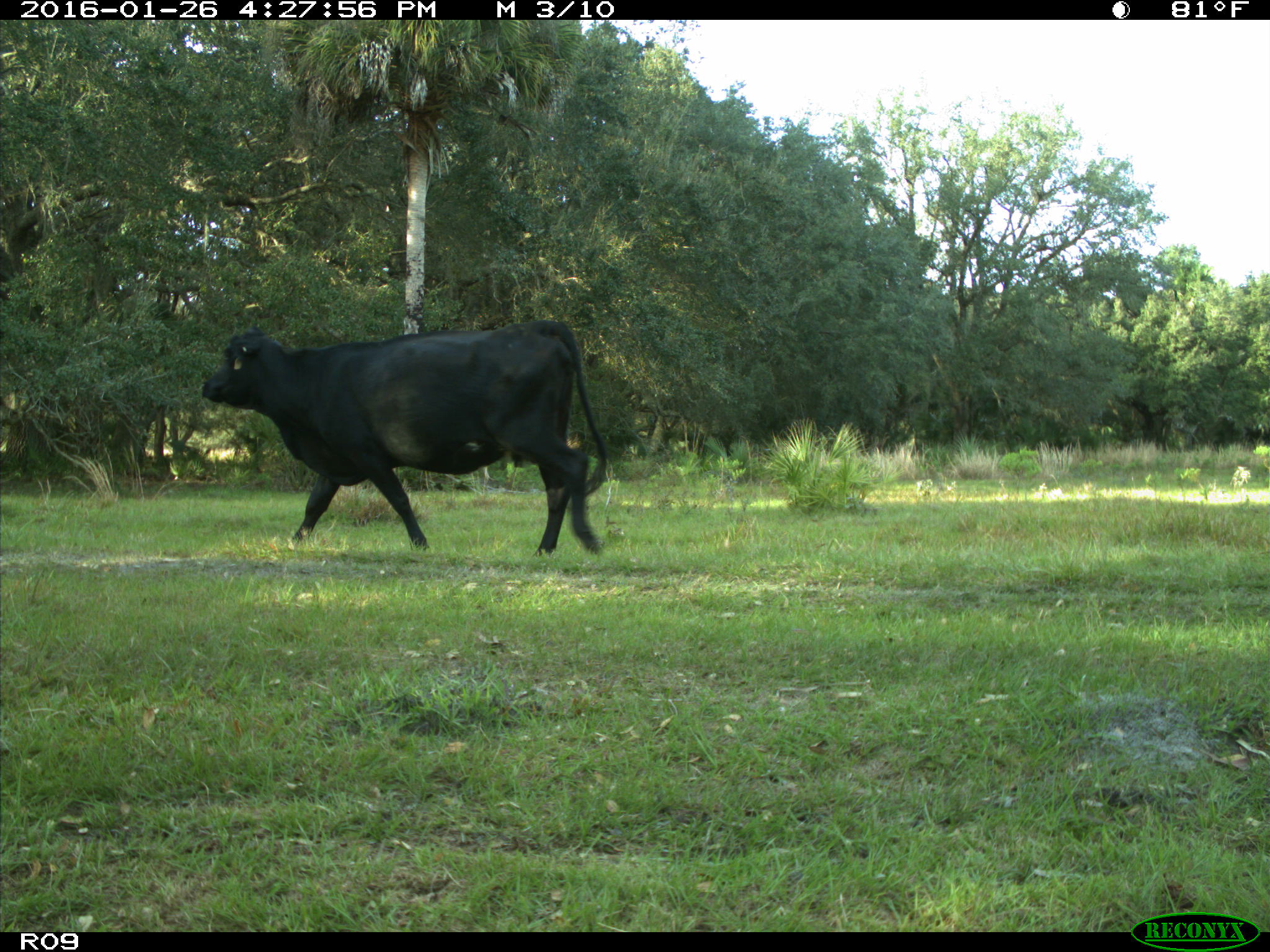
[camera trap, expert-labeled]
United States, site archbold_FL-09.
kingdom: Animalia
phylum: Chordata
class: Mammalia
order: Artiodactyla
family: Bovidae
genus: Bos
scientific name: Bos taurus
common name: domestic cow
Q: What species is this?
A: Bos taurus (domestic cow).